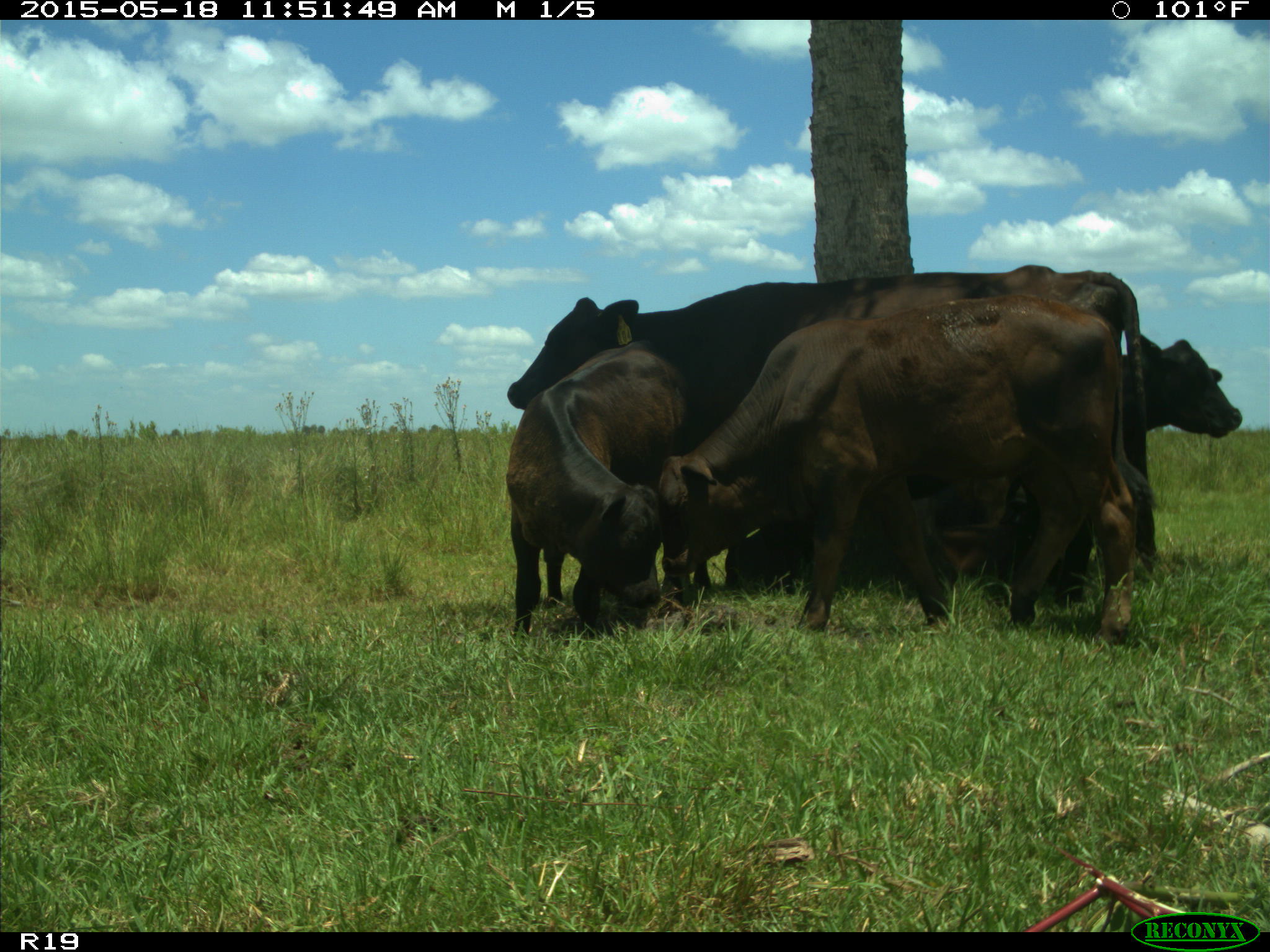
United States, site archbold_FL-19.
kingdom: Animalia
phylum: Chordata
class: Mammalia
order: Artiodactyla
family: Bovidae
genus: Bos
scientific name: Bos taurus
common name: domestic cow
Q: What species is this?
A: Bos taurus (domestic cow).